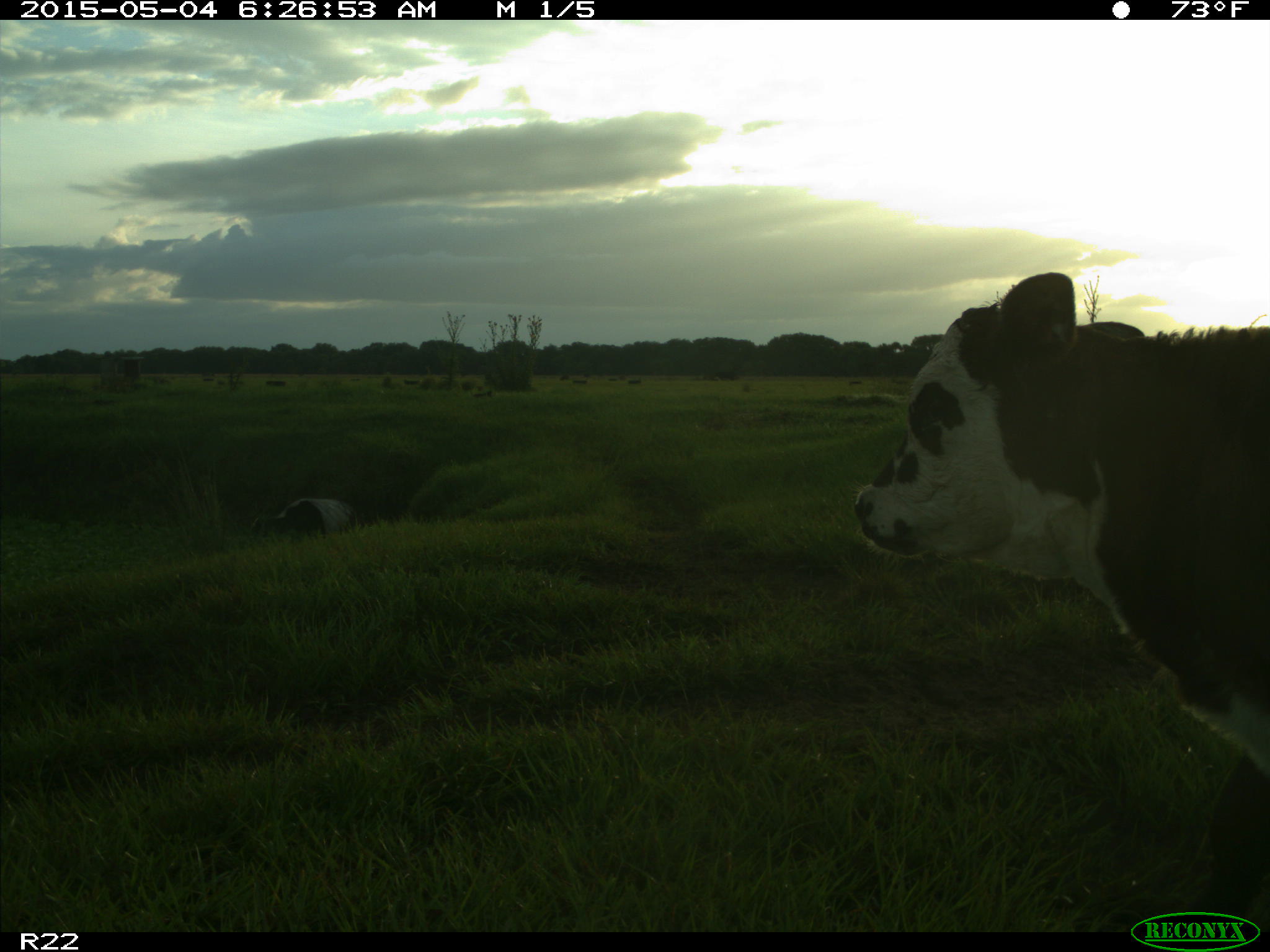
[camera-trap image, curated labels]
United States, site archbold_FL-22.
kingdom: Animalia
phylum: Chordata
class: Mammalia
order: Artiodactyla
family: Bovidae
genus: Bos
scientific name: Bos taurus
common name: domestic cow